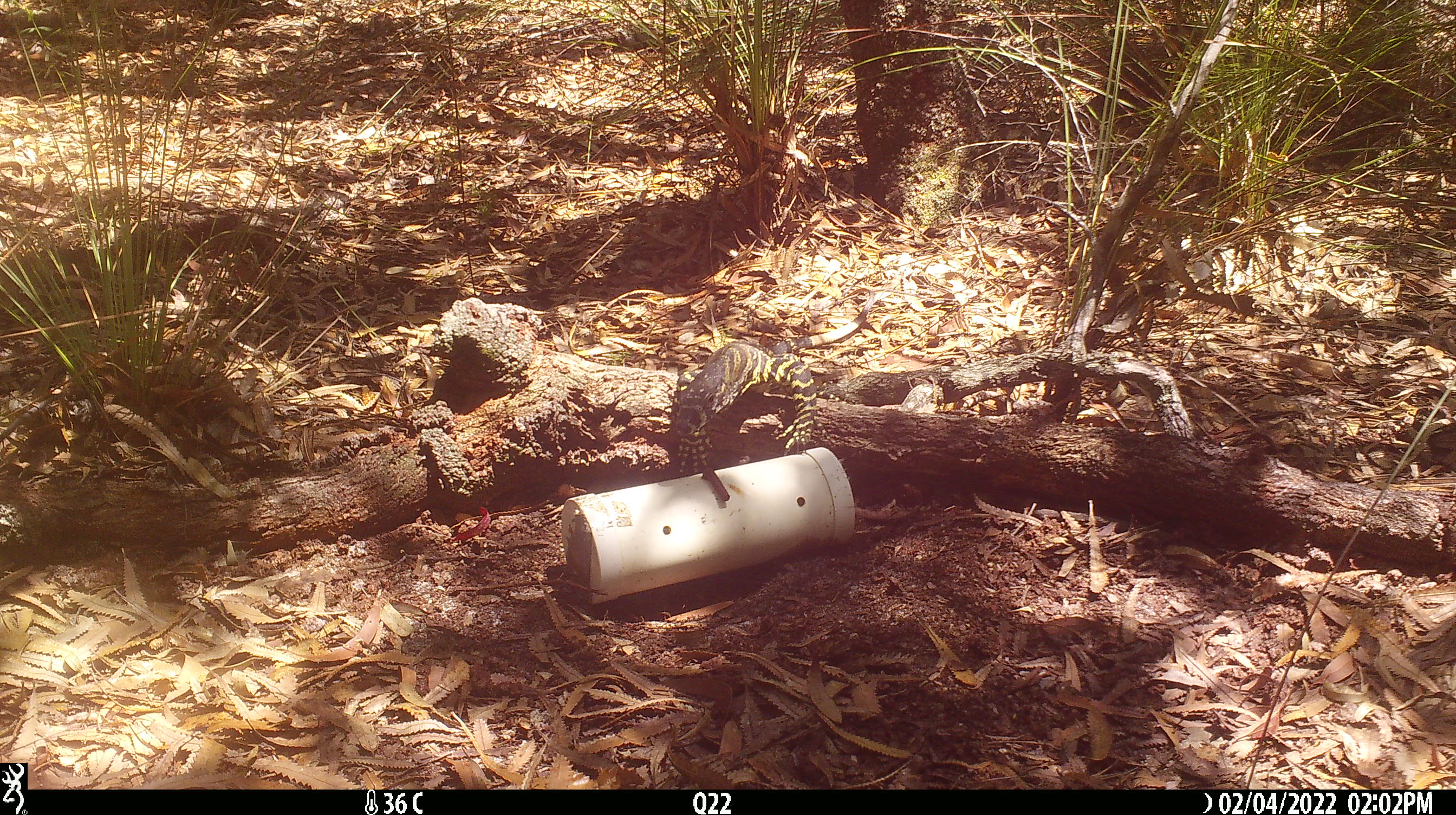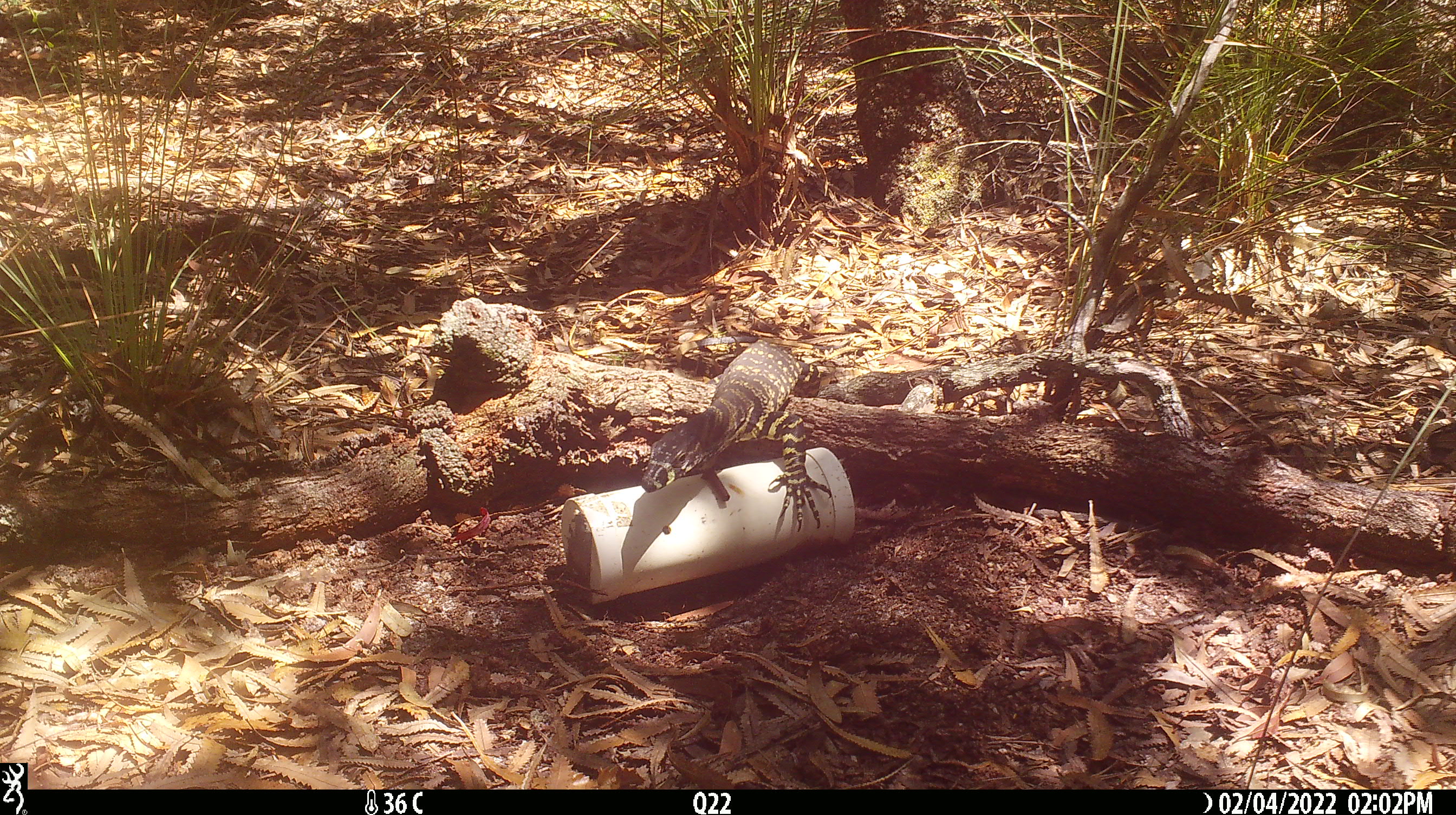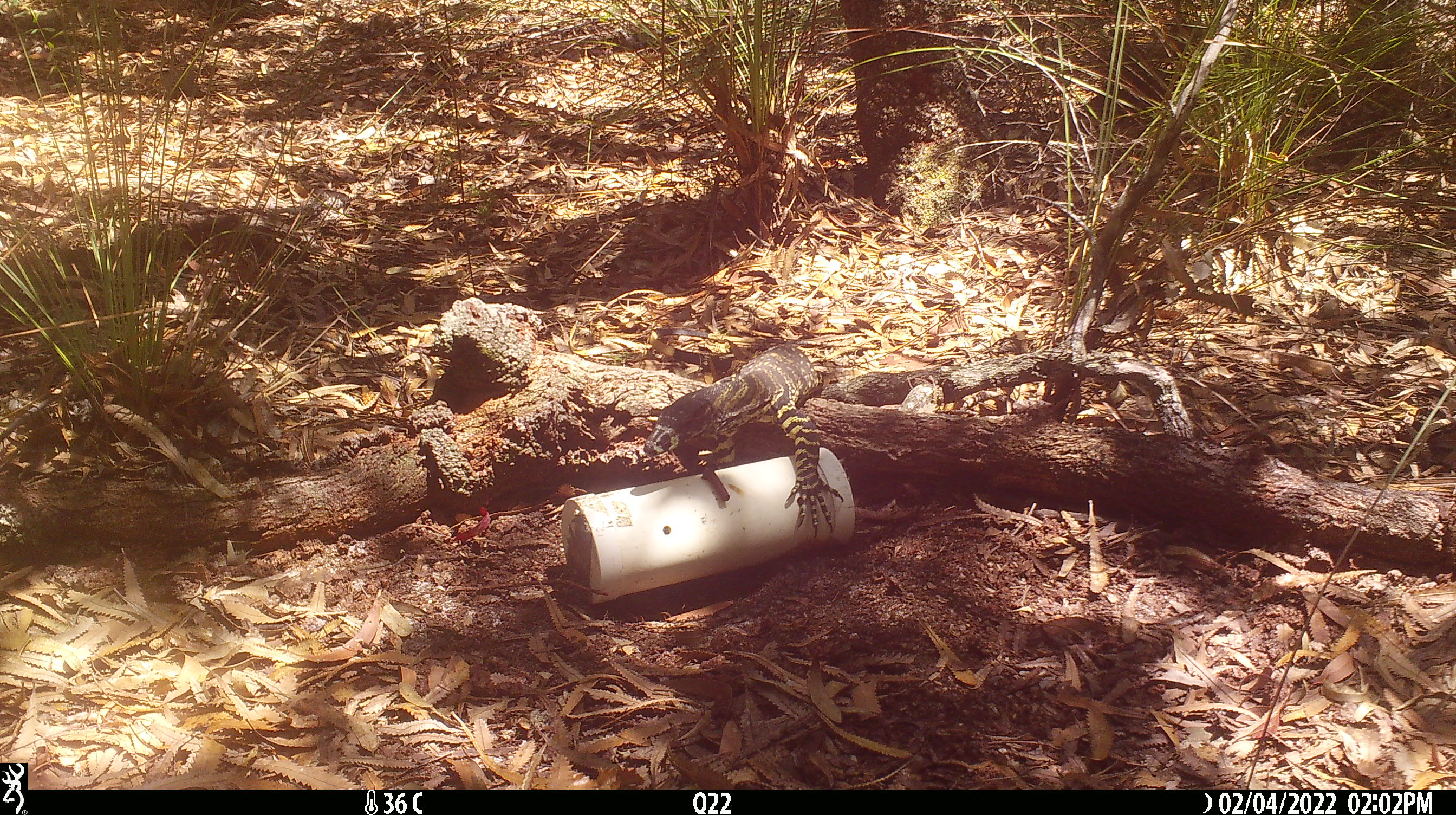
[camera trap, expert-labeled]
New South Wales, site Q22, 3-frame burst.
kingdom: Animalia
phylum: Chordata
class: Reptilia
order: Squamata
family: Varanidae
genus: Varanus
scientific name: Varanus varius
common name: lace monitor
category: goanna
Goanna (lace monitor) (Varanus varius).